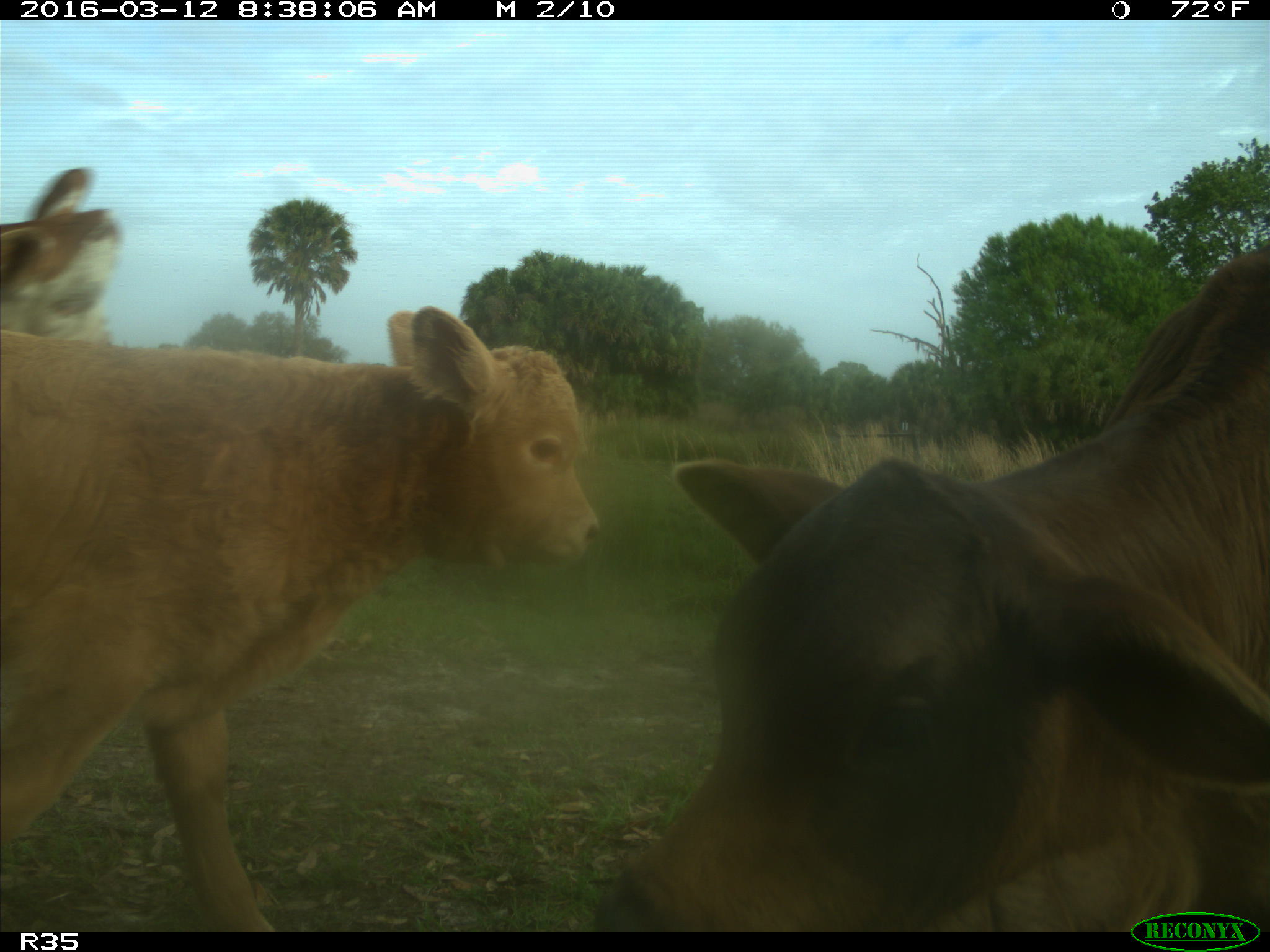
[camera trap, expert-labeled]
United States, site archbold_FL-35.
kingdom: Animalia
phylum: Chordata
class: Mammalia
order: Artiodactyla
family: Bovidae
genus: Bos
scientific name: Bos taurus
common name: domestic cow